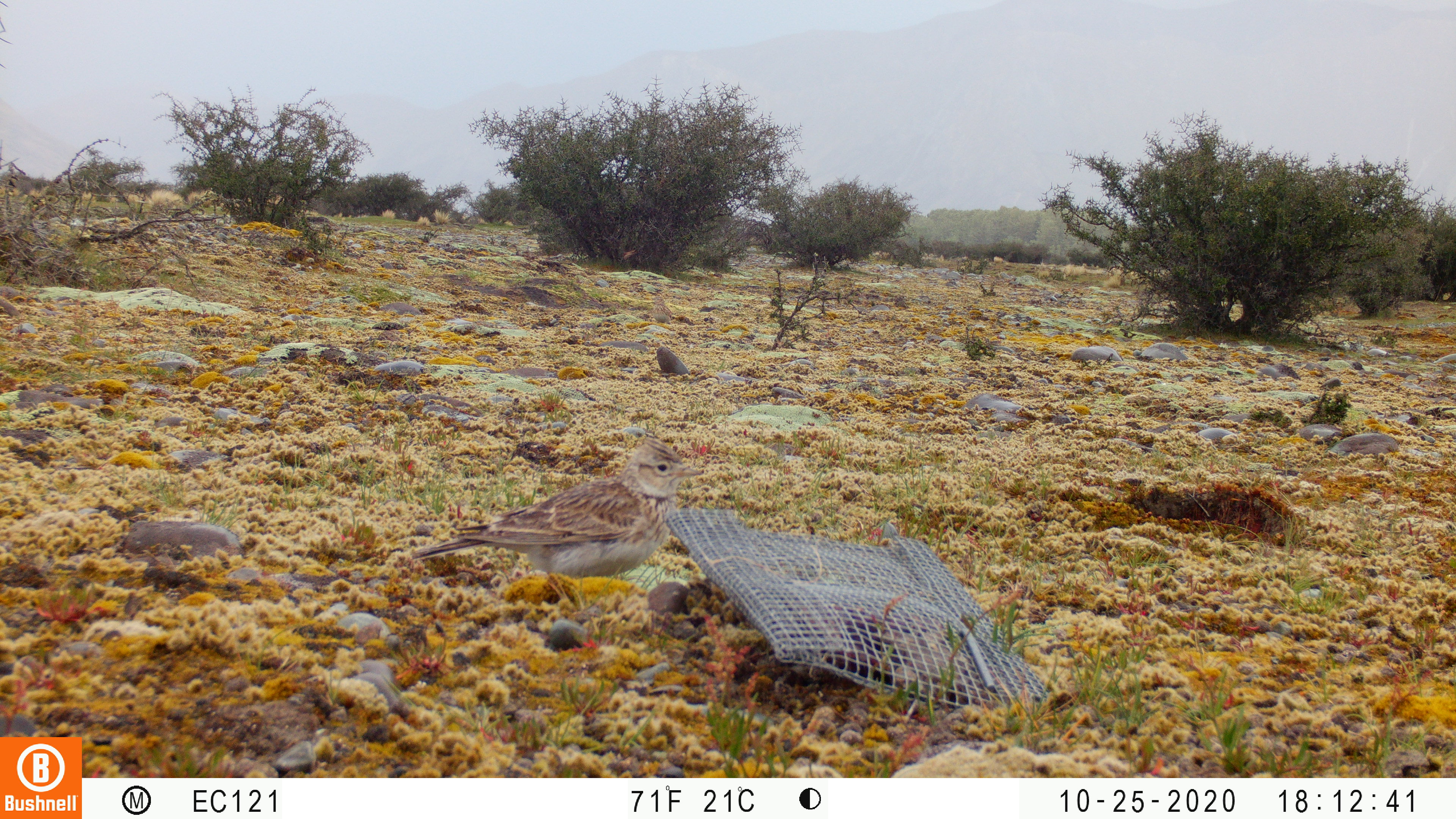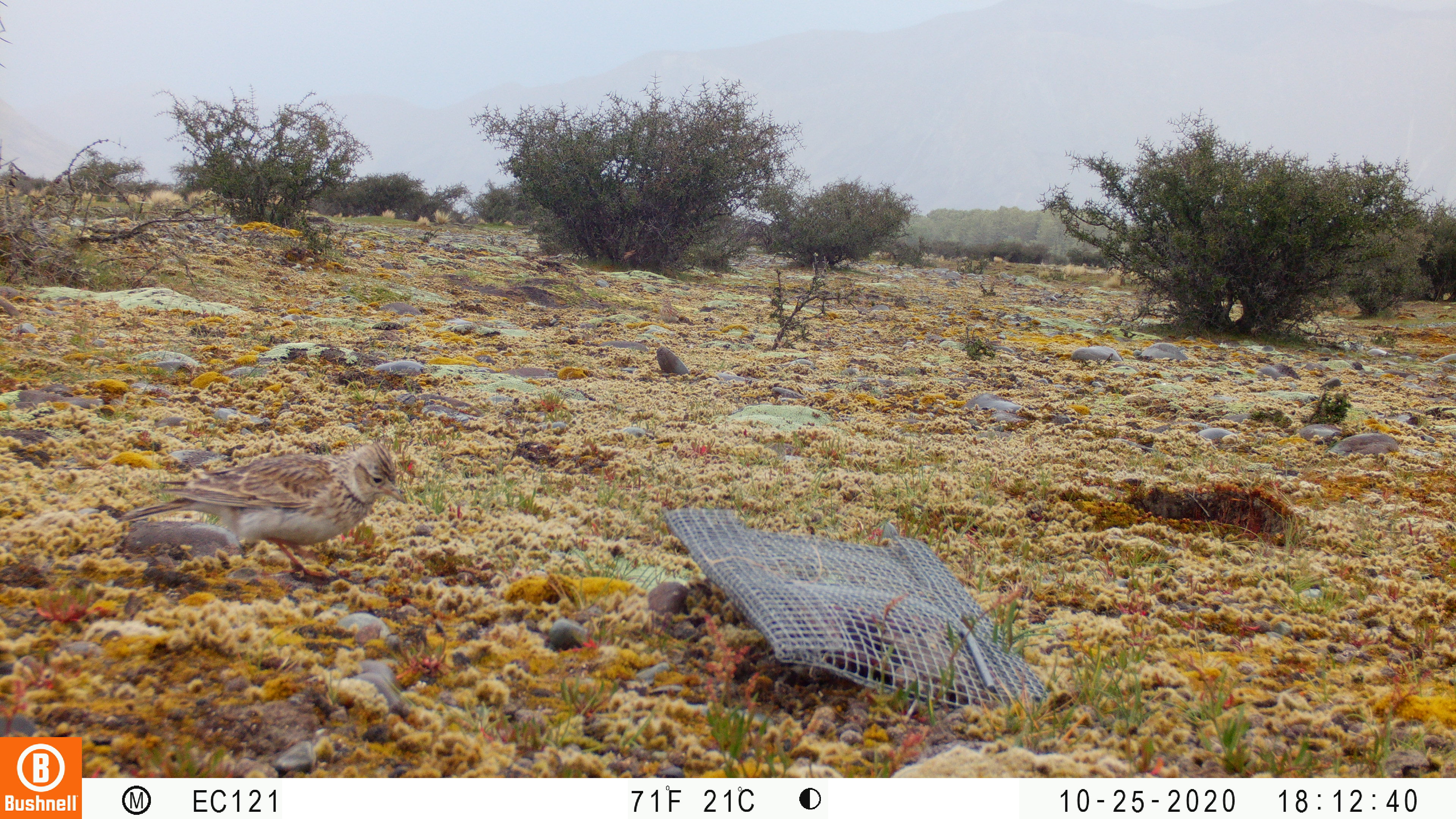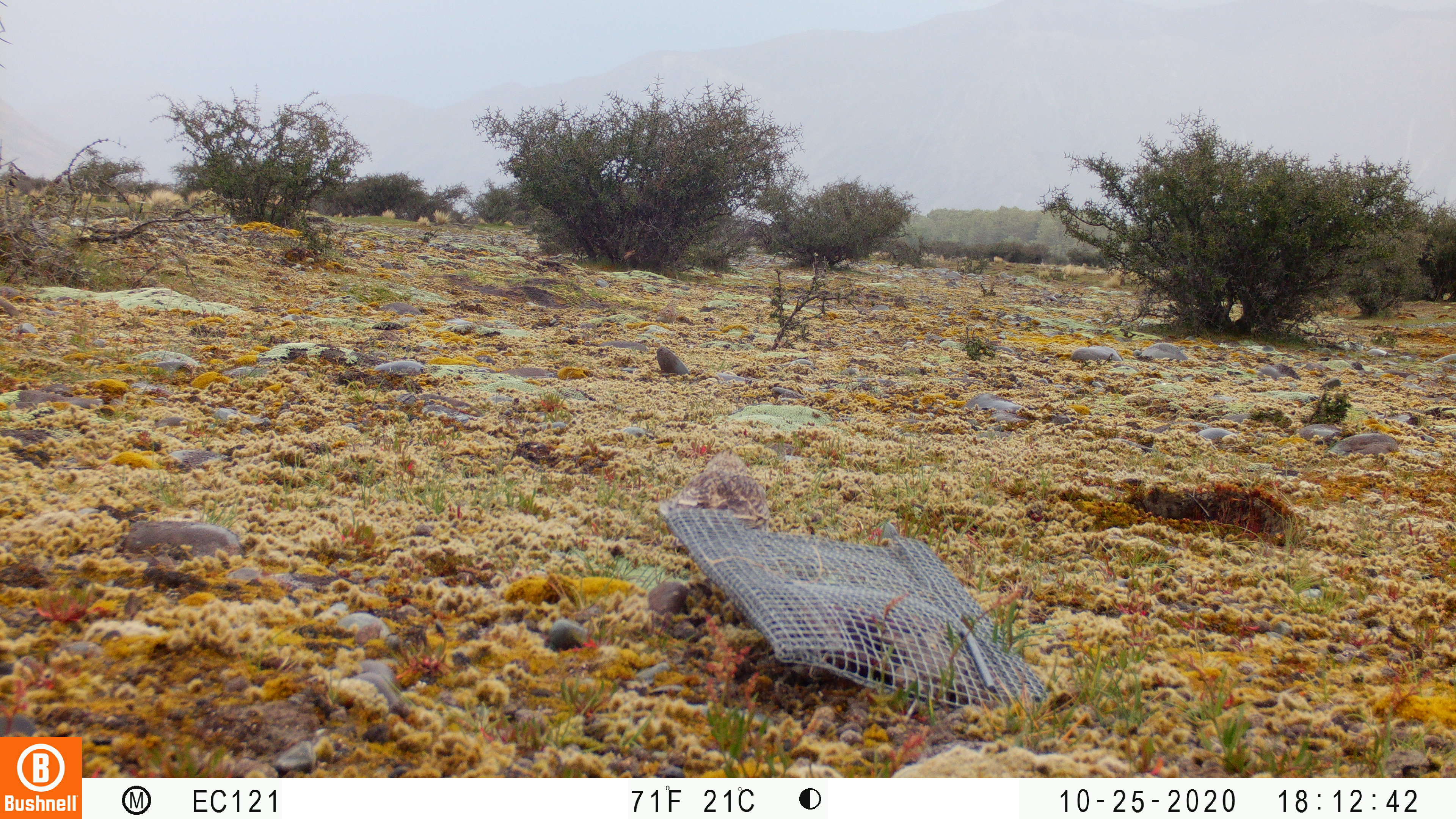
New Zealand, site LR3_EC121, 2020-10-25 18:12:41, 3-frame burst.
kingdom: Animalia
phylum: Chordata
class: Aves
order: Passeriformes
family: Motacillidae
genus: Anthus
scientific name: Anthus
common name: pipit